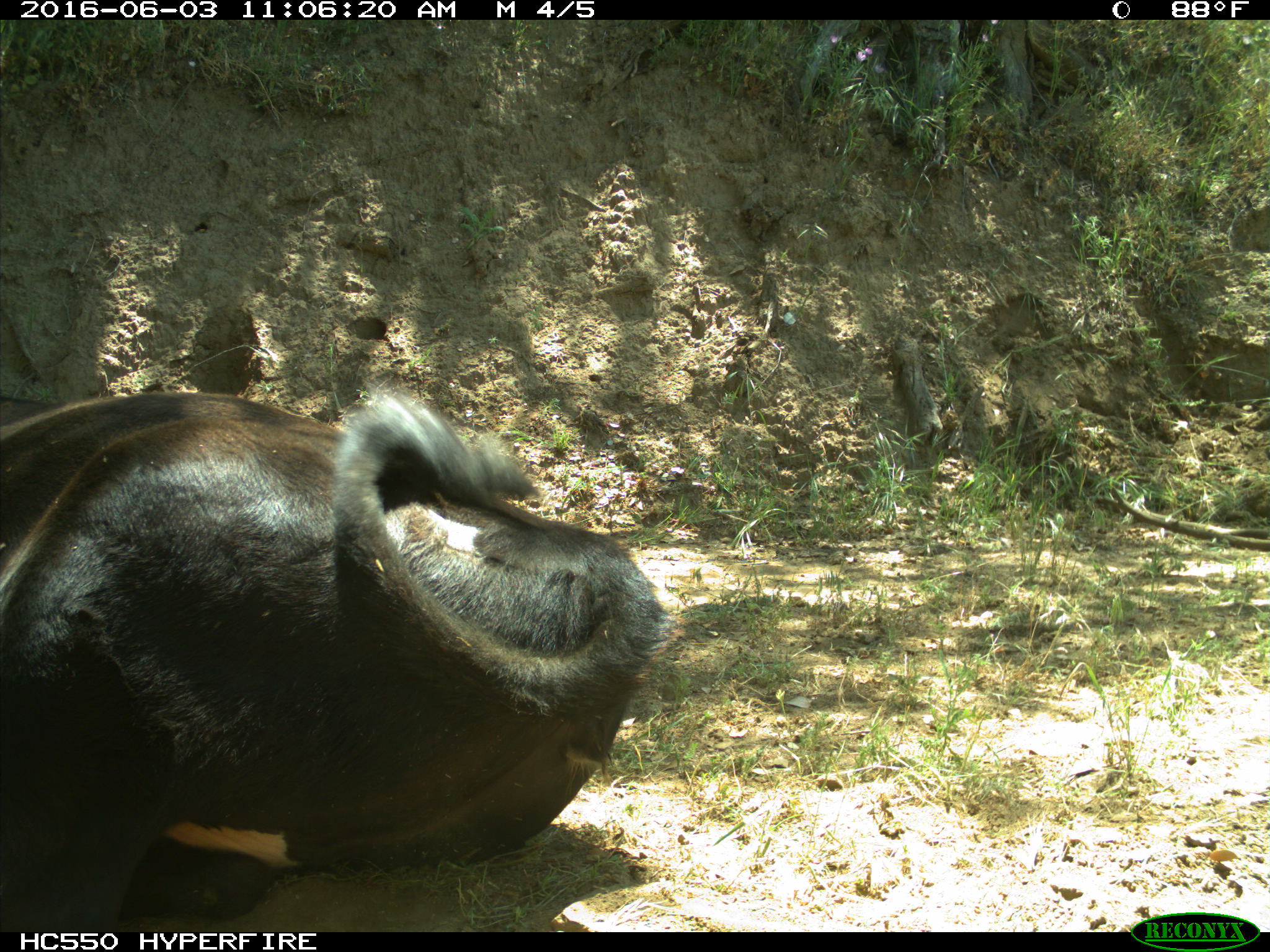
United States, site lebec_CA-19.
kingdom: Animalia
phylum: Chordata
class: Mammalia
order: Artiodactyla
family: Bovidae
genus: Bos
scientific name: Bos taurus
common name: domestic cow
Bos taurus (domestic cow).